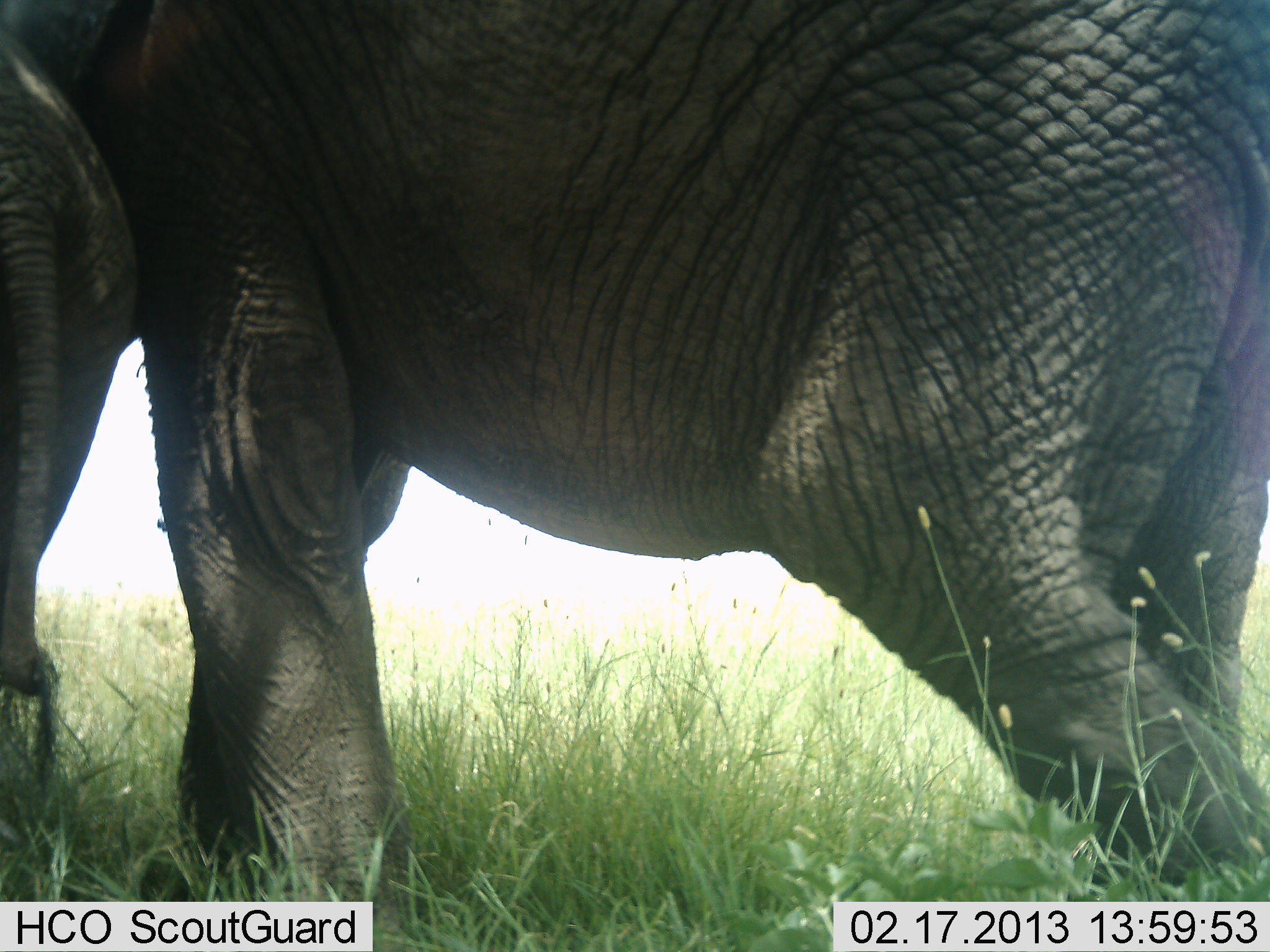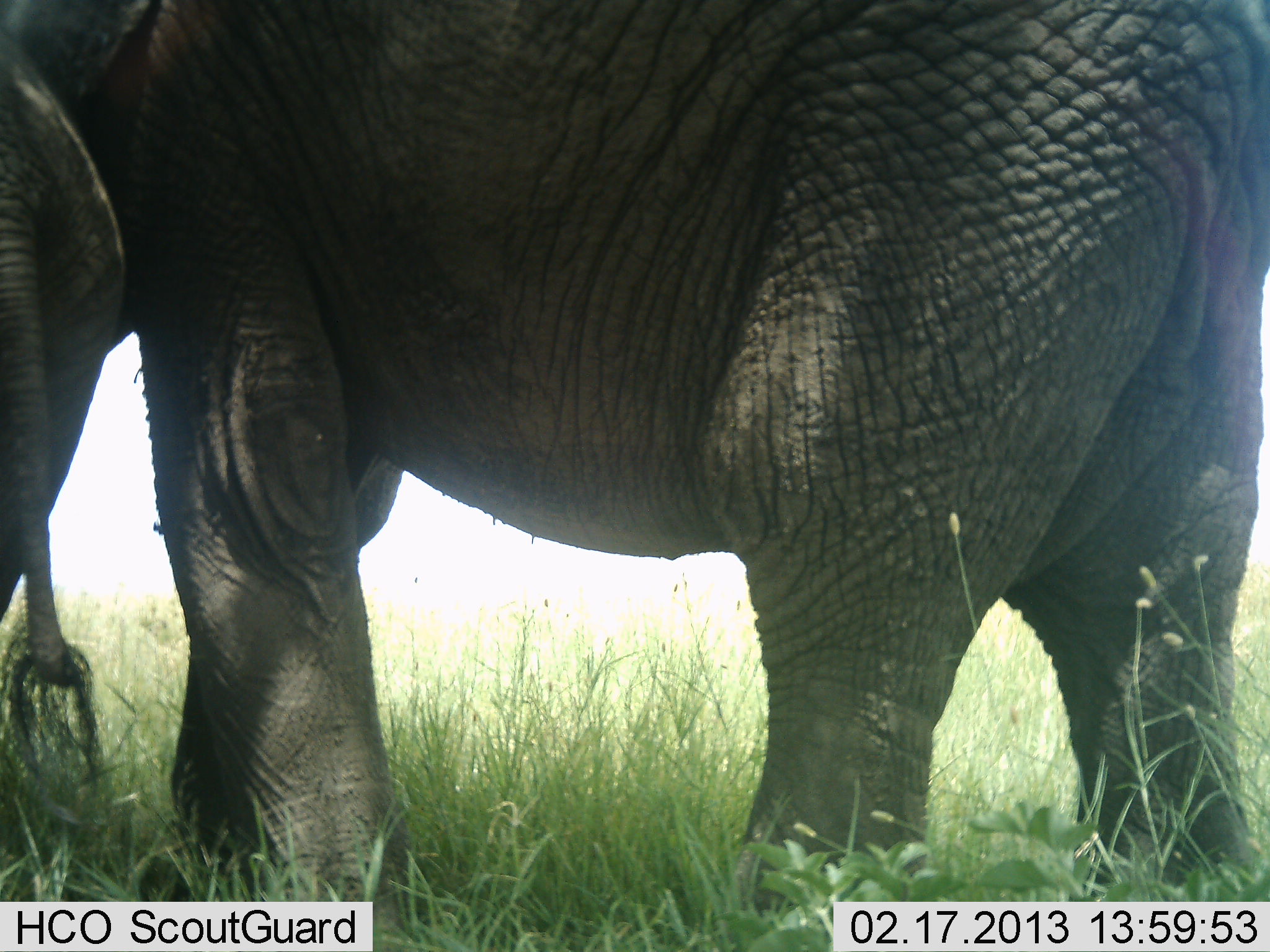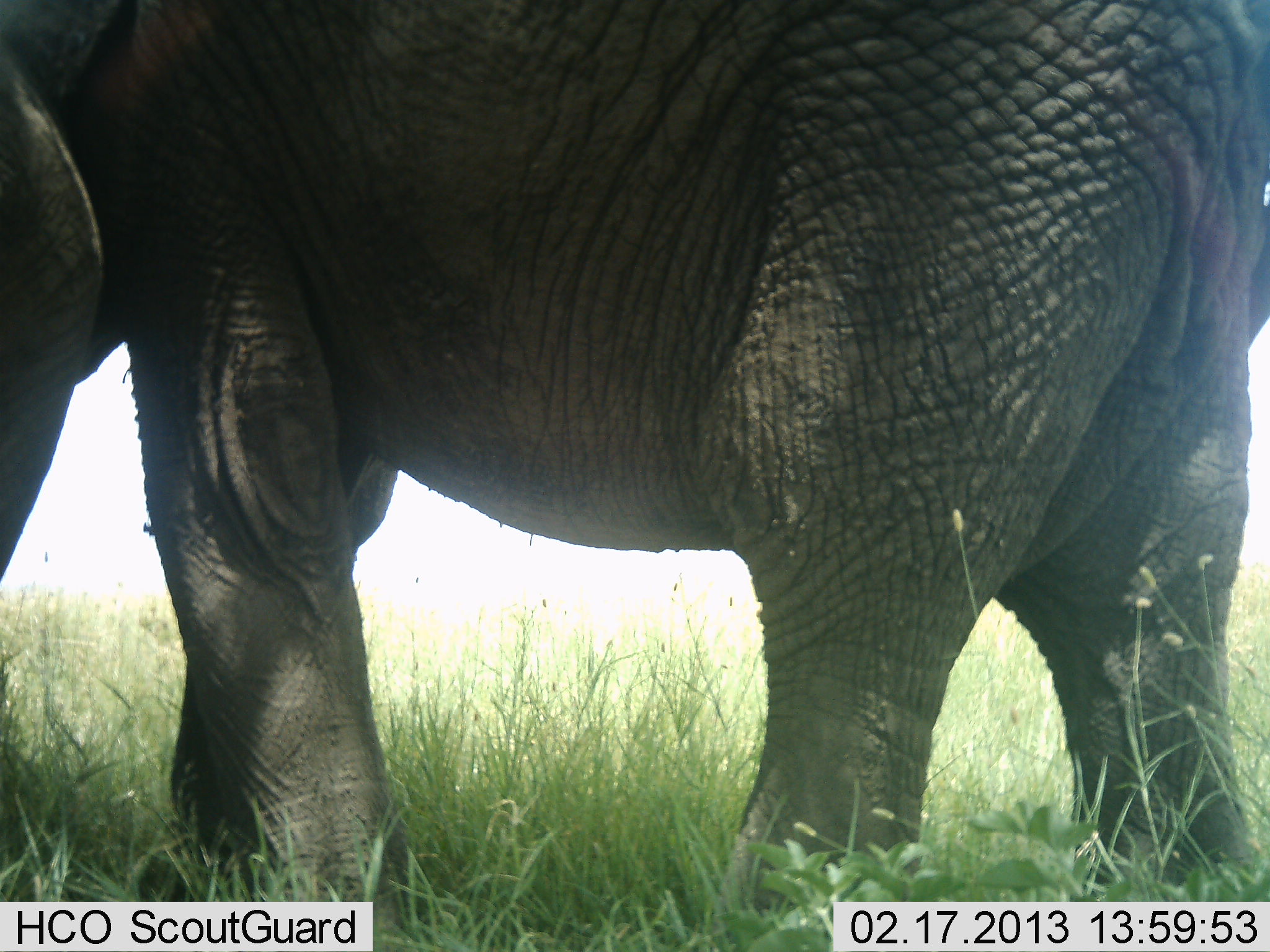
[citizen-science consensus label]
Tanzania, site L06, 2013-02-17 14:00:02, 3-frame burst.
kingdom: Animalia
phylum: Chordata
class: Mammalia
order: Proboscidea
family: Elephantidae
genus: Loxodonta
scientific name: Loxodonta africana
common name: african bush elephant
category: elephant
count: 2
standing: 76%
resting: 0%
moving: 24%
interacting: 0%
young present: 6%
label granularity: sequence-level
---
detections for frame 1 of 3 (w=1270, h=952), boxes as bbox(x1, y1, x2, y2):
animal: bbox(0, 1, 1268, 904); bbox(3, 15, 134, 692)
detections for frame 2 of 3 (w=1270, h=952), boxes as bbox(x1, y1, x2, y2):
animal: bbox(0, 0, 1270, 931); bbox(0, 41, 130, 794)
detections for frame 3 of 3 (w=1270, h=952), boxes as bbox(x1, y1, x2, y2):
animal: bbox(0, 0, 1269, 927); bbox(0, 44, 106, 606)